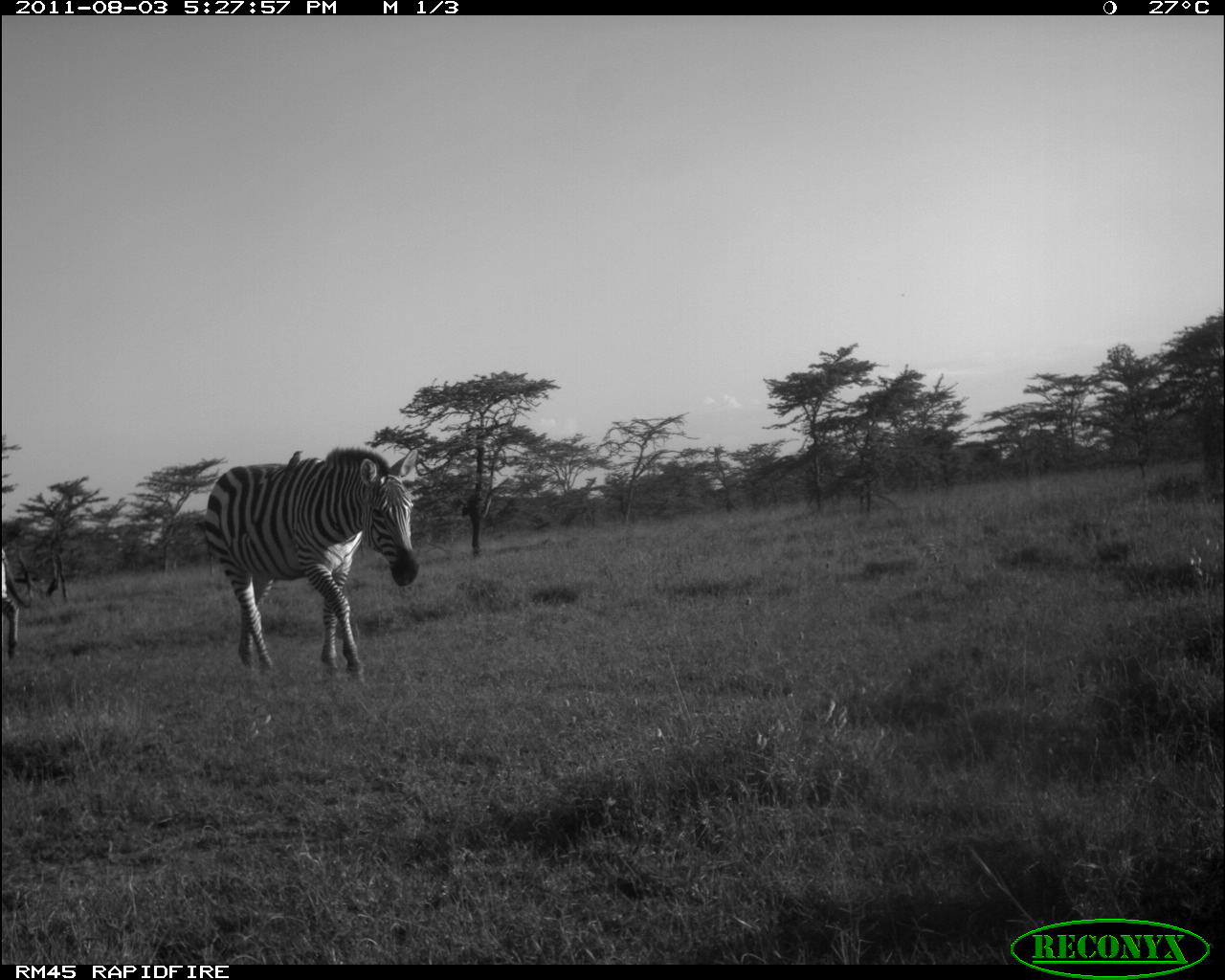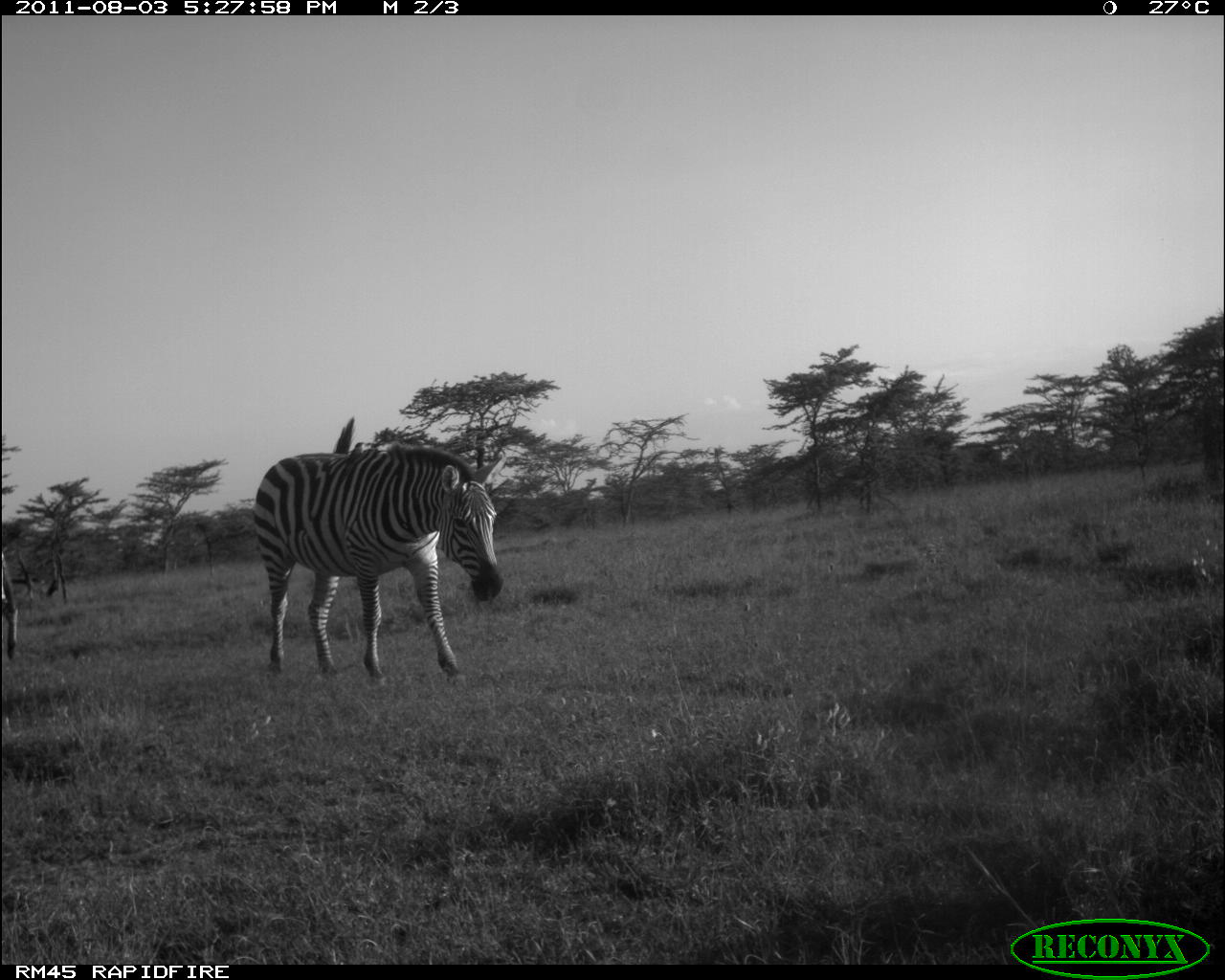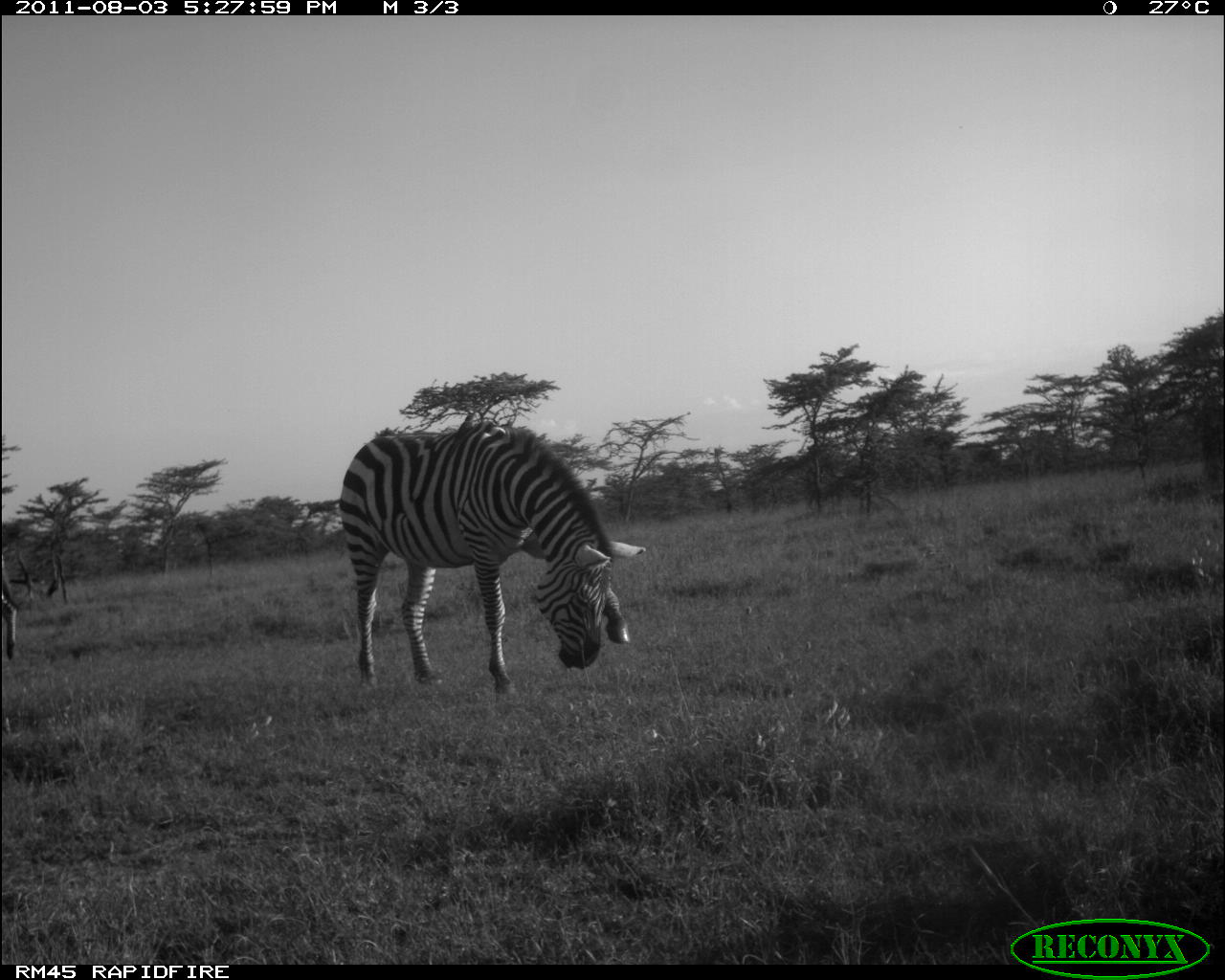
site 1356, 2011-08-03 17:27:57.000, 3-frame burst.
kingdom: Animalia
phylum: Chordata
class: Mammalia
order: Perissodactyla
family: Equidae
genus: Equus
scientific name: Equus quagga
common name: plains zebra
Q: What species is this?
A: Equus quagga (plains zebra).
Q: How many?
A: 2.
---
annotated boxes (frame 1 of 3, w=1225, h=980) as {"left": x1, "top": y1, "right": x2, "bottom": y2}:
equus quagga: {"left": 197, "top": 443, "right": 423, "bottom": 685}; {"left": 0, "top": 541, "right": 36, "bottom": 661}; {"left": 283, "top": 449, "right": 304, "bottom": 474}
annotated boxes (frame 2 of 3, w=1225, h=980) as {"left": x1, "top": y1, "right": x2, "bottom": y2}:
equus quagga: {"left": 248, "top": 409, "right": 507, "bottom": 692}; {"left": 0, "top": 541, "right": 21, "bottom": 661}; {"left": 345, "top": 441, "right": 364, "bottom": 467}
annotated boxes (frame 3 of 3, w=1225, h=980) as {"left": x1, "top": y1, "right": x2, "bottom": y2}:
equus quagga: {"left": 335, "top": 409, "right": 647, "bottom": 711}; {"left": 0, "top": 552, "right": 21, "bottom": 662}; {"left": 451, "top": 412, "right": 475, "bottom": 447}